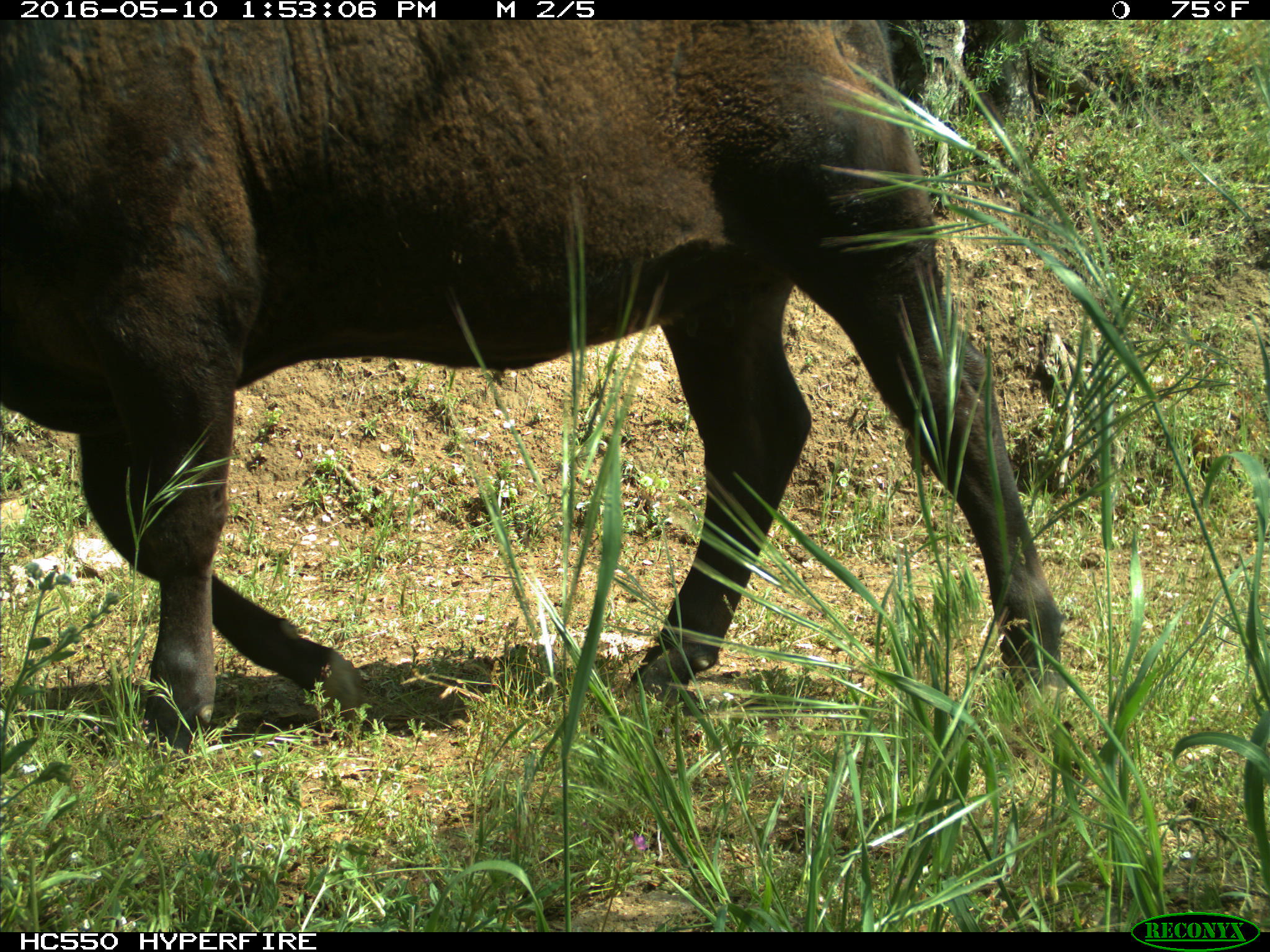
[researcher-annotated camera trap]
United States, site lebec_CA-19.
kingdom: Animalia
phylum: Chordata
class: Mammalia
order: Artiodactyla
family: Bovidae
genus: Bos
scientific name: Bos taurus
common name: domestic cow